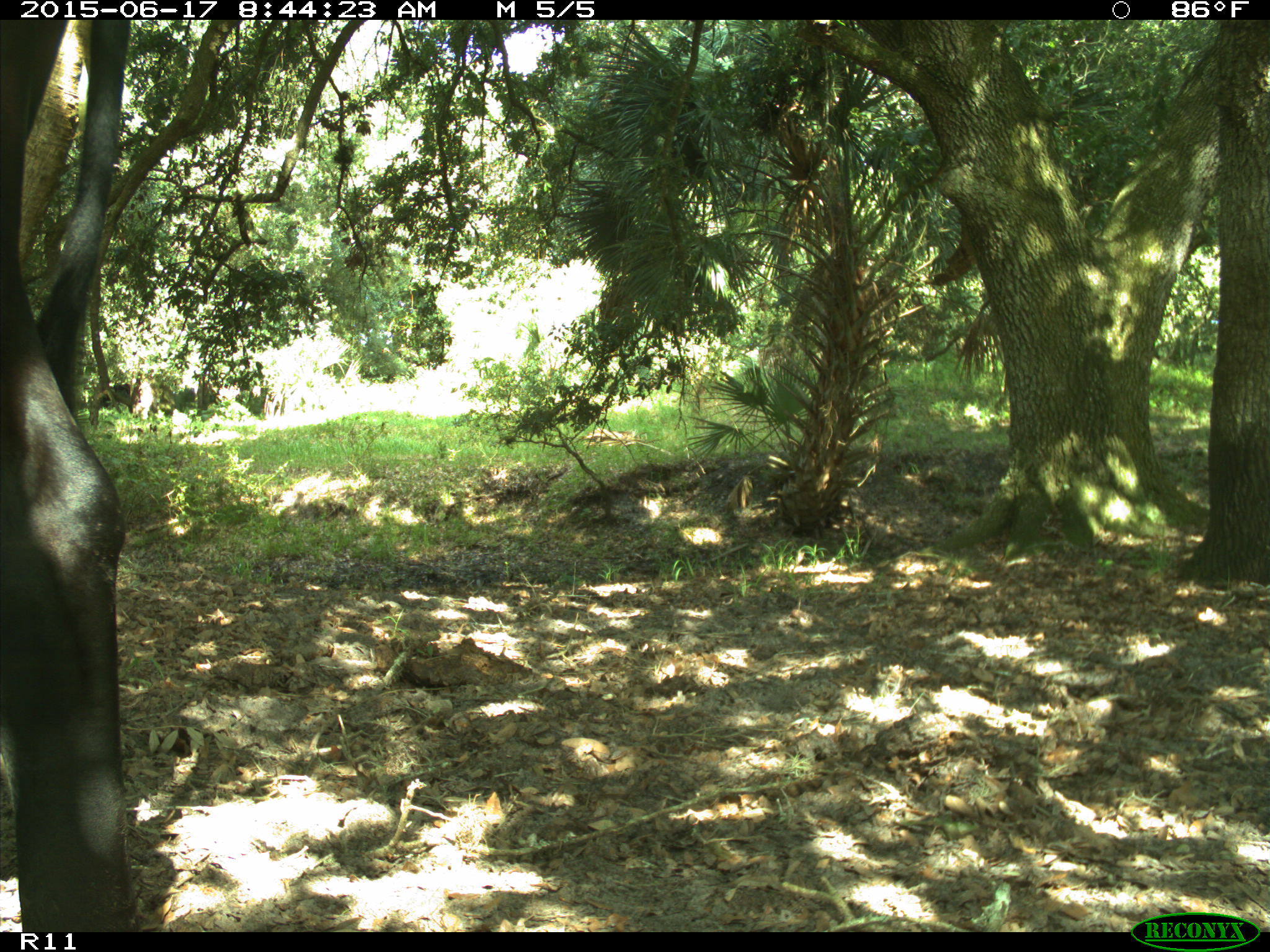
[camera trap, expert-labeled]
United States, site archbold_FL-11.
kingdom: Animalia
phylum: Chordata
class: Mammalia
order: Artiodactyla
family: Bovidae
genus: Bos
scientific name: Bos taurus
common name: domestic cow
Bos taurus (domestic cow).